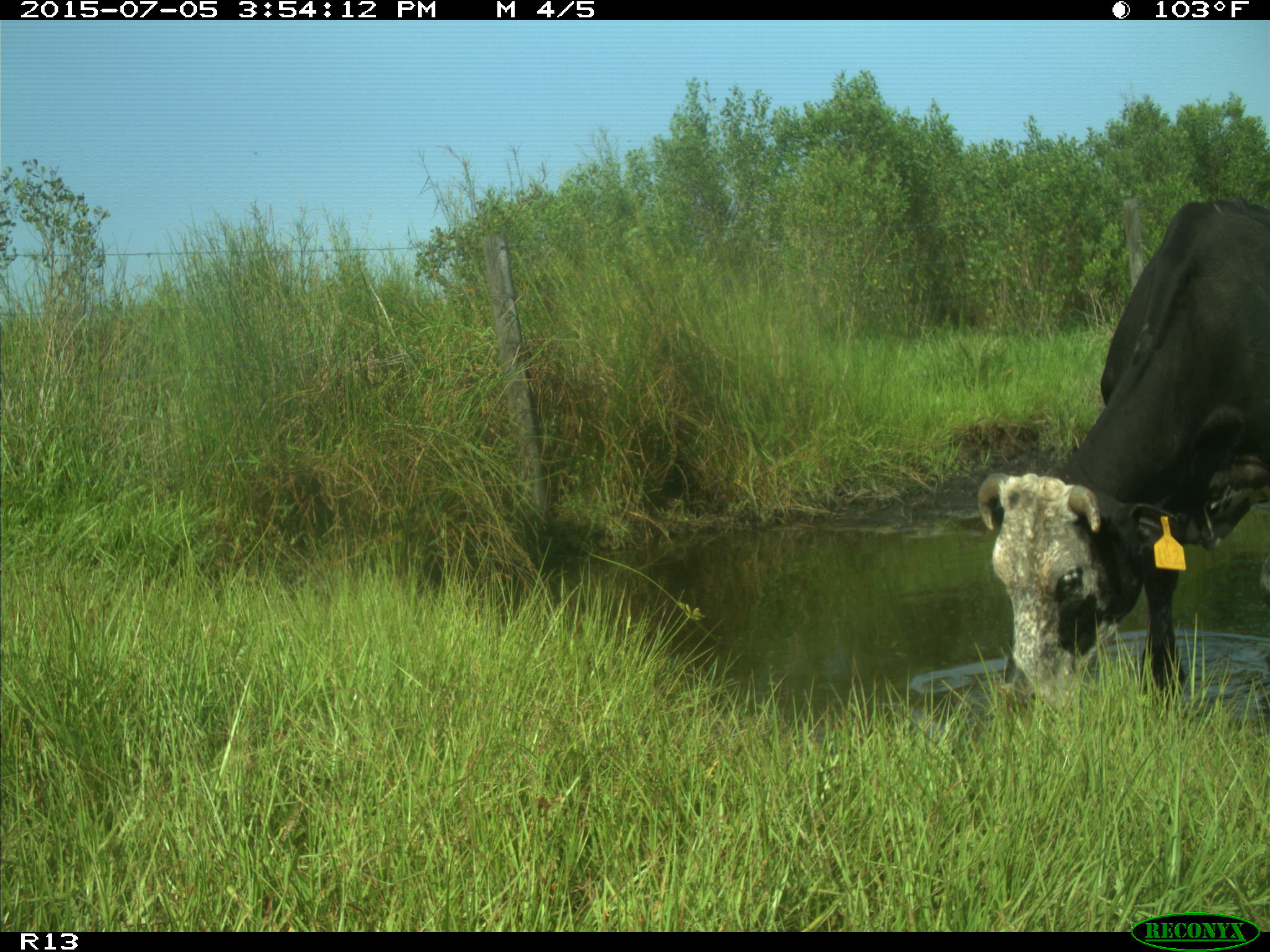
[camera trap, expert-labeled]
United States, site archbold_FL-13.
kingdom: Animalia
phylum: Chordata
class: Mammalia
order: Artiodactyla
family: Bovidae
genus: Bos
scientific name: Bos taurus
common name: domestic cow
Bos taurus (domestic cow).